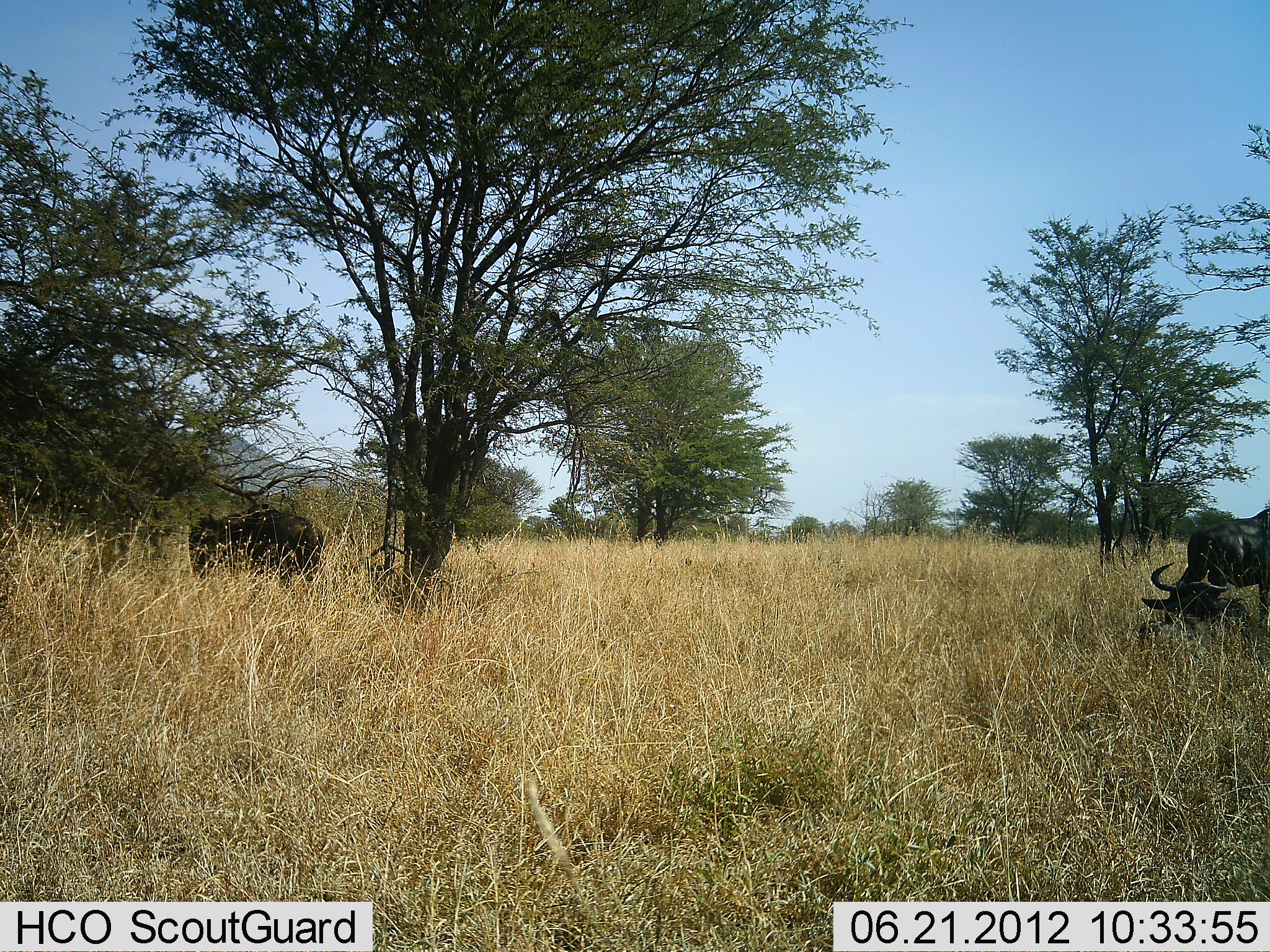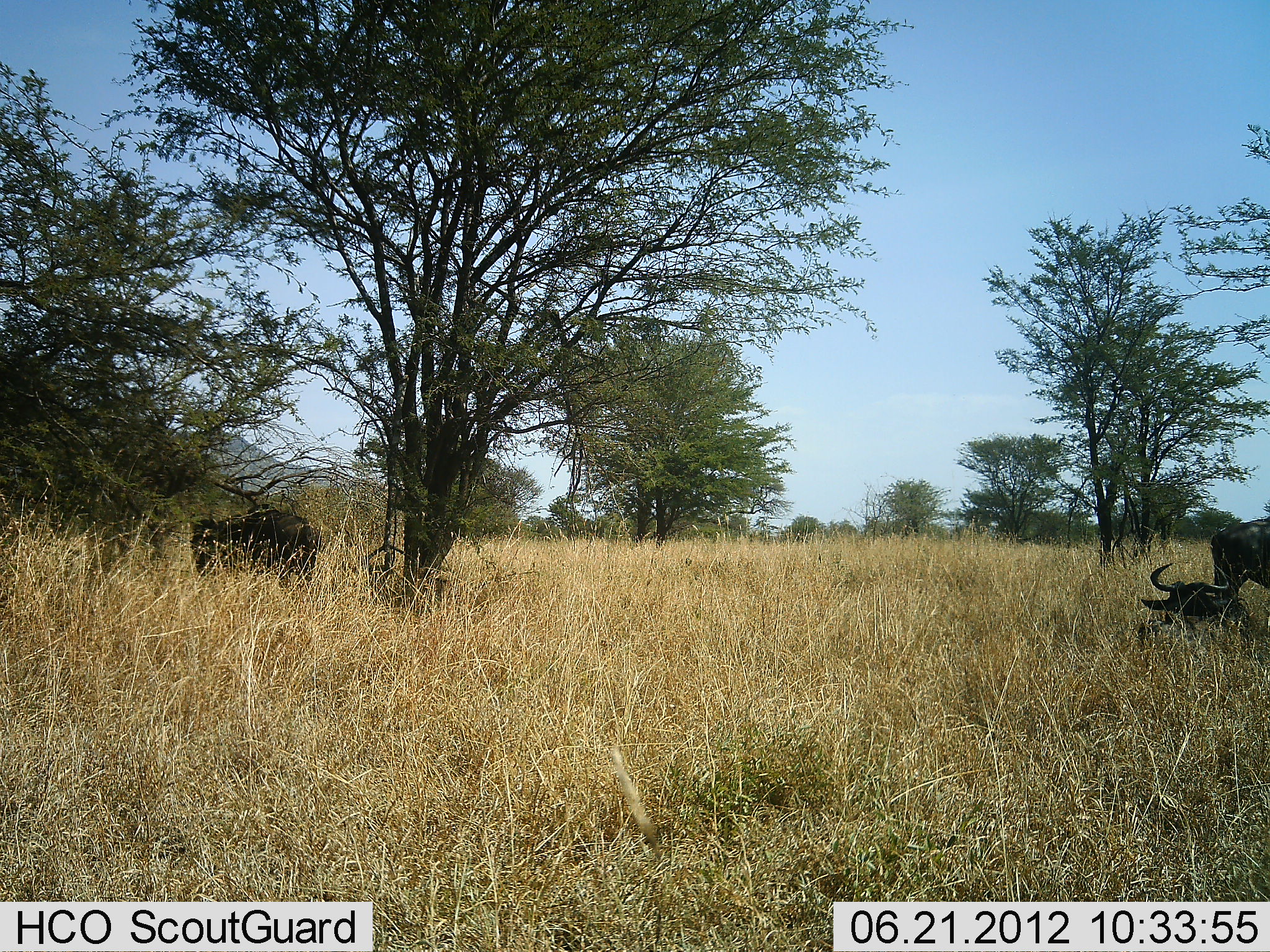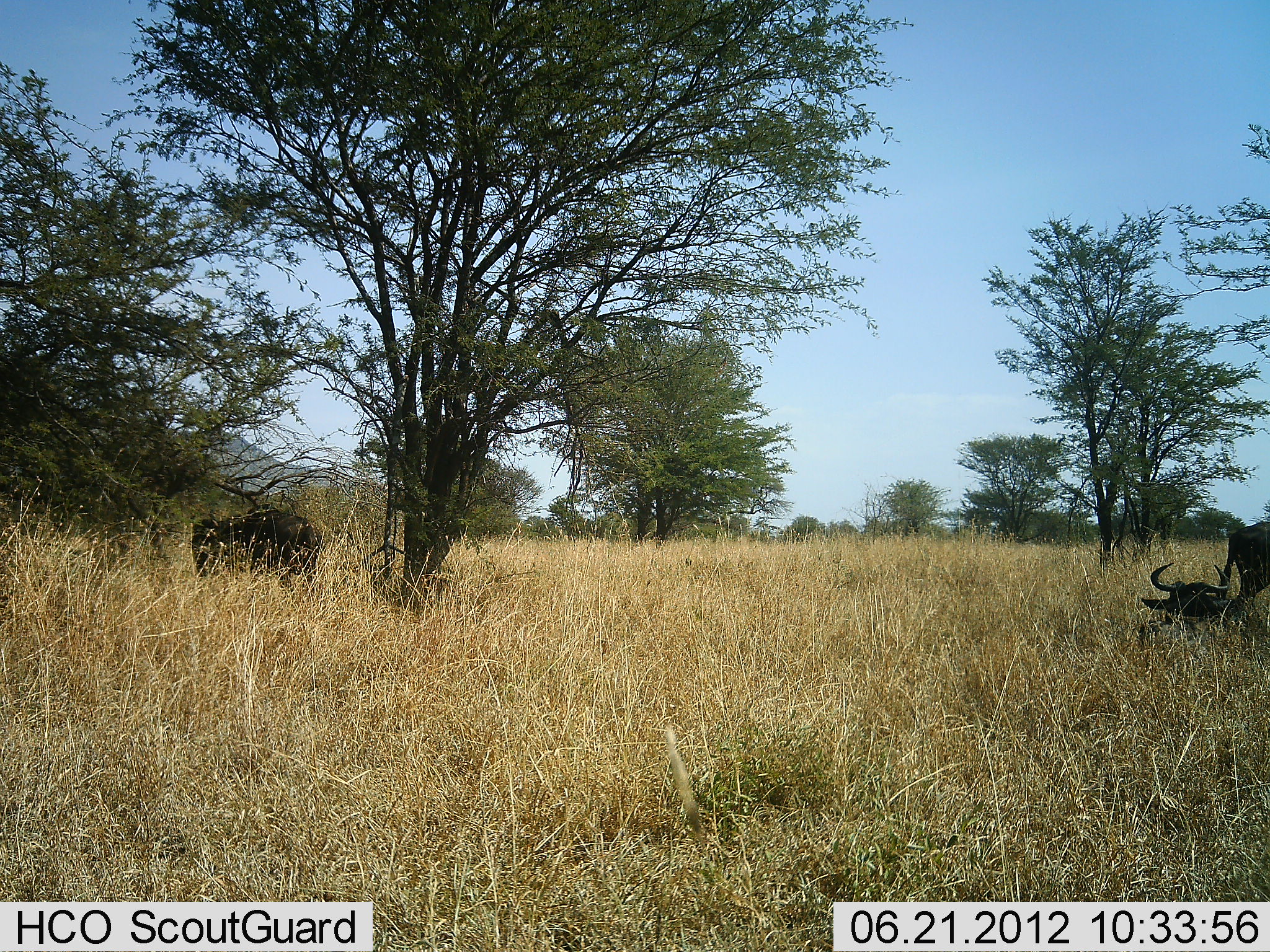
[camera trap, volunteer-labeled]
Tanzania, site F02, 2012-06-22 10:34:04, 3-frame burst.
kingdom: Animalia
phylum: Chordata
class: Mammalia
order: Artiodactyla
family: Bovidae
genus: Connochaetes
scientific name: Connochaetes taurinus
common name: blue wildebeest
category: wildebeest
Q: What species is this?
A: Wildebeest (blue wildebeest) (Connochaetes taurinus).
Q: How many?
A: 2.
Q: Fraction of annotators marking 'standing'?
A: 50%.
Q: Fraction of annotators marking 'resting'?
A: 10%.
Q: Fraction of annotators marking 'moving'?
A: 0%.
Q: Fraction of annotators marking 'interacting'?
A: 0%.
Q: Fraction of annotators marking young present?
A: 0%.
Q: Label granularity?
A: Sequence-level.